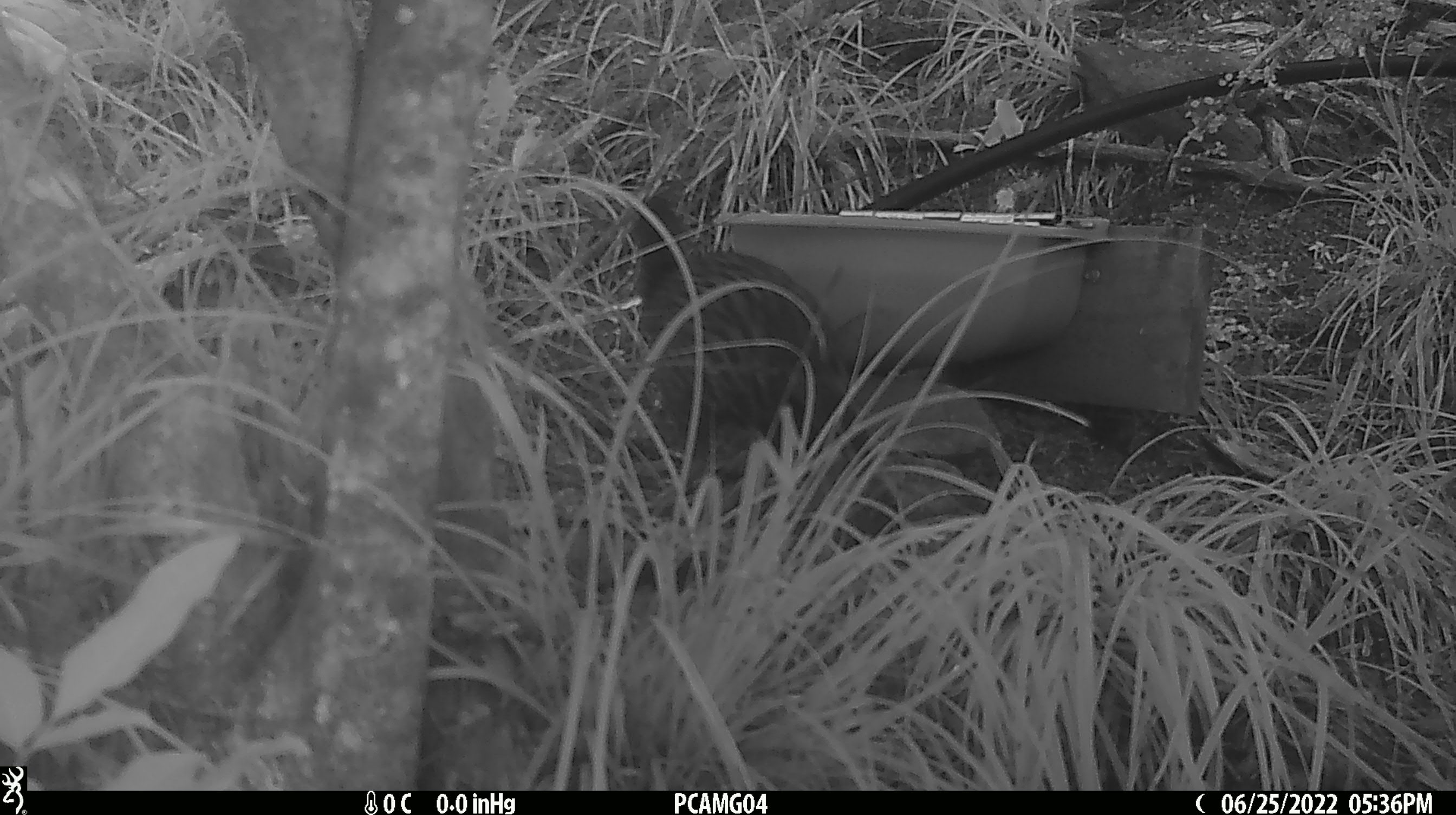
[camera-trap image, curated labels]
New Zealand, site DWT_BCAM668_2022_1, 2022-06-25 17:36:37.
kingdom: Animalia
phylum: Chordata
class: Aves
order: Gruiformes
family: Rallidae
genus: Gallirallus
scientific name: Gallirallus australis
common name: weka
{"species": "weka (Gallirallus australis)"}